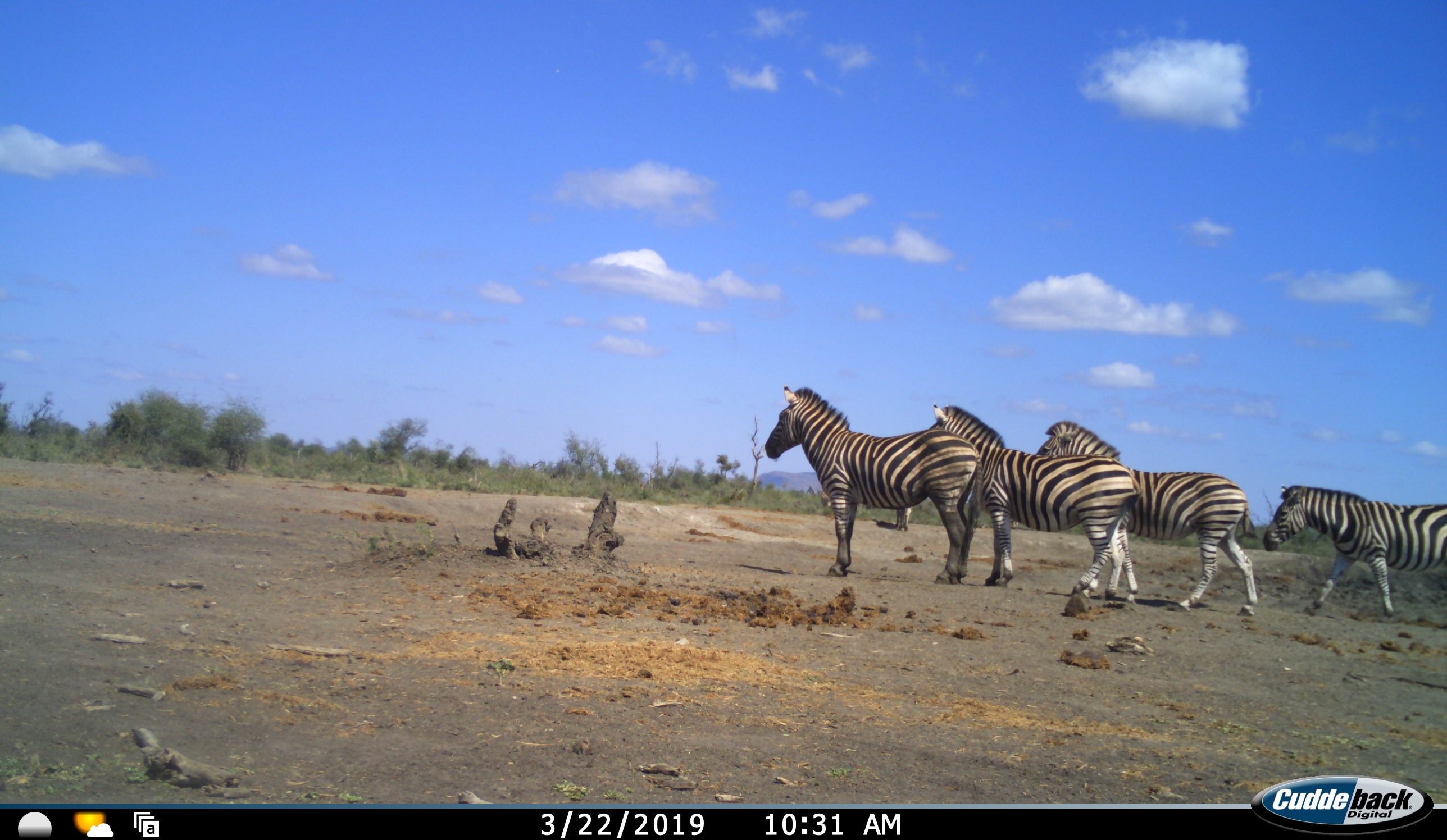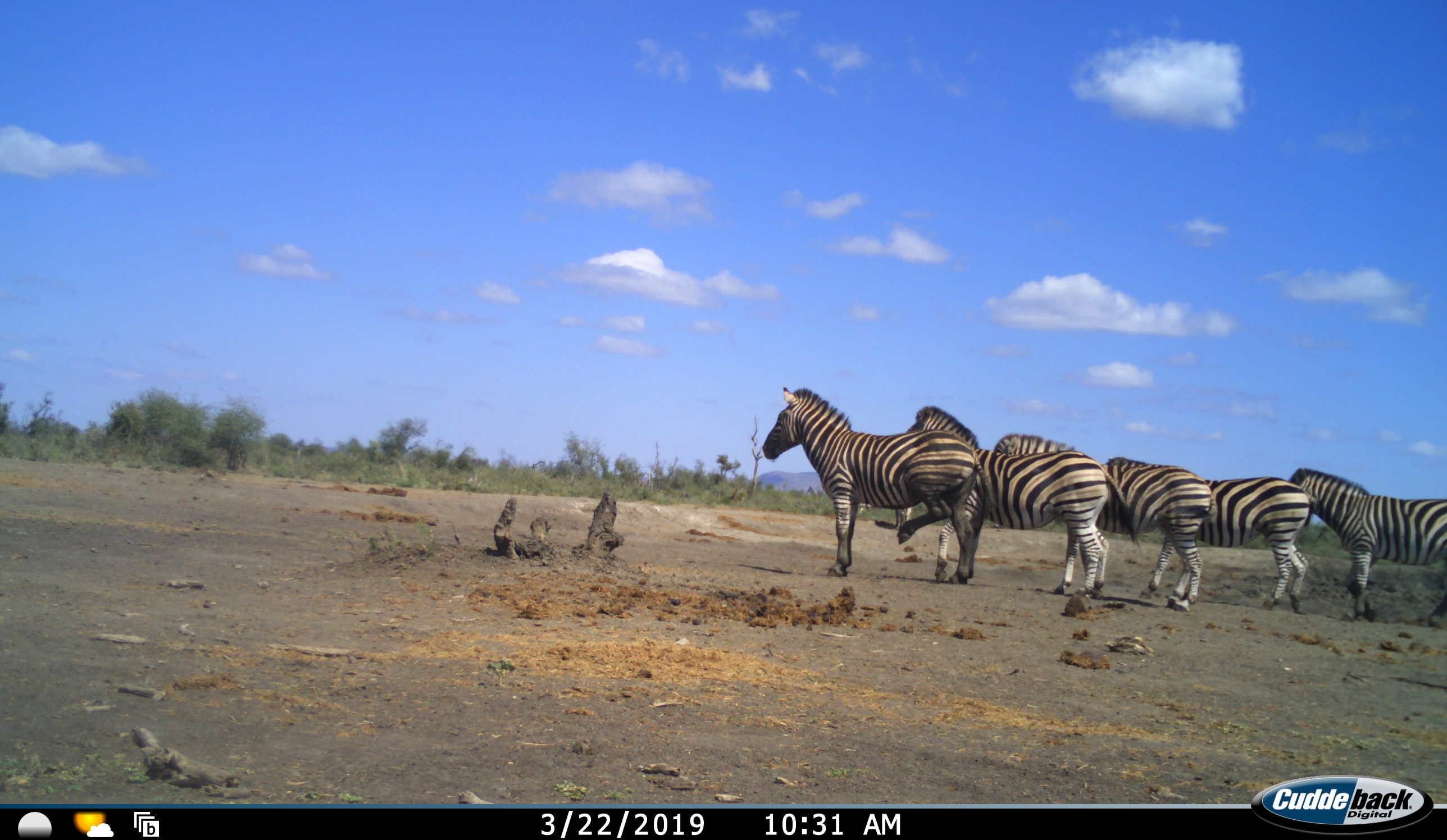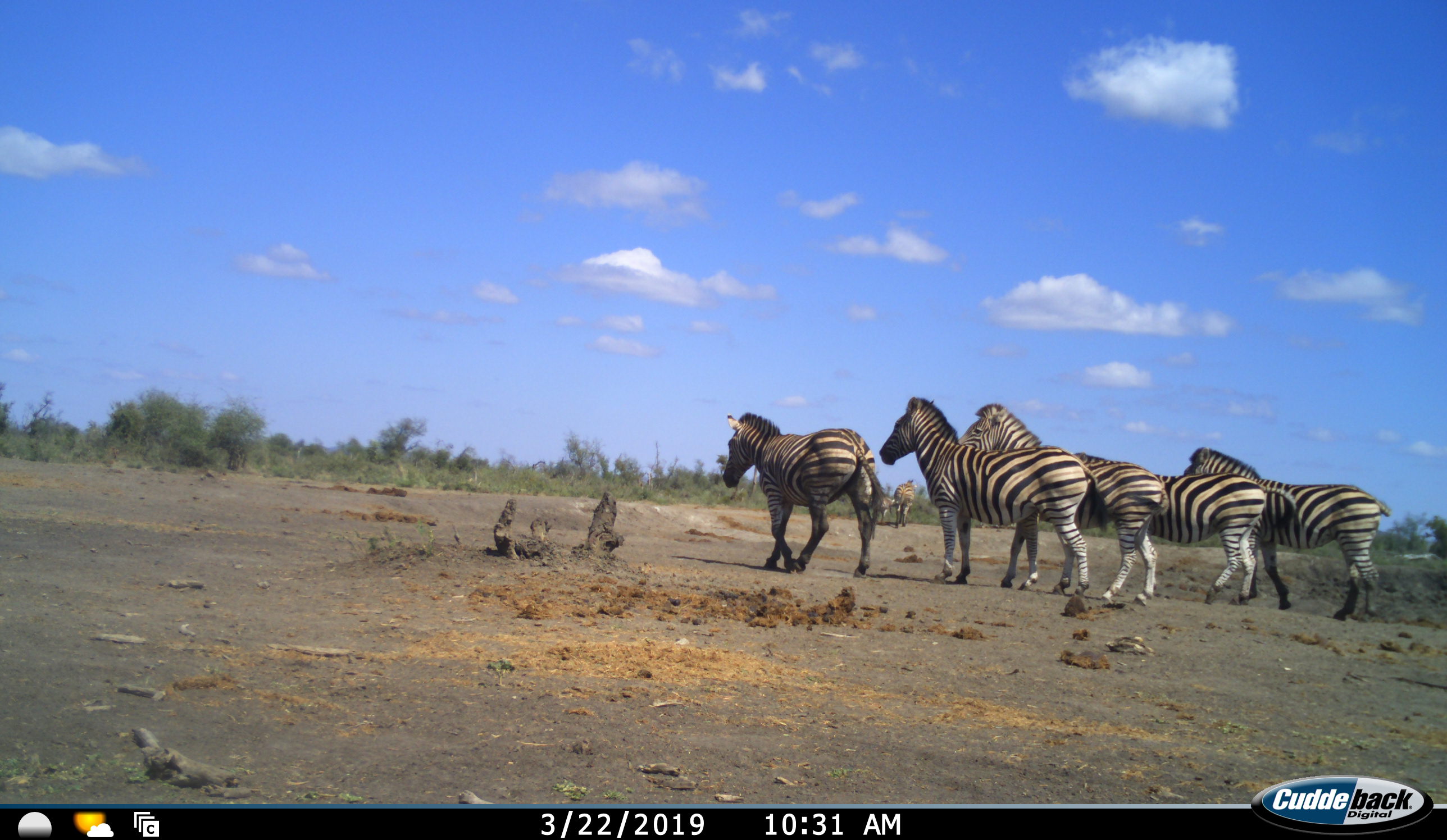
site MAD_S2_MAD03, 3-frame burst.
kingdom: Animalia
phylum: Chordata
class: Mammalia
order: Perissodactyla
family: Equidae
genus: Equus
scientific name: Equus quagga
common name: plains zebra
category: zebraplains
Zebraplains (plains zebra) (Equus quagga), count 6. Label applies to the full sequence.